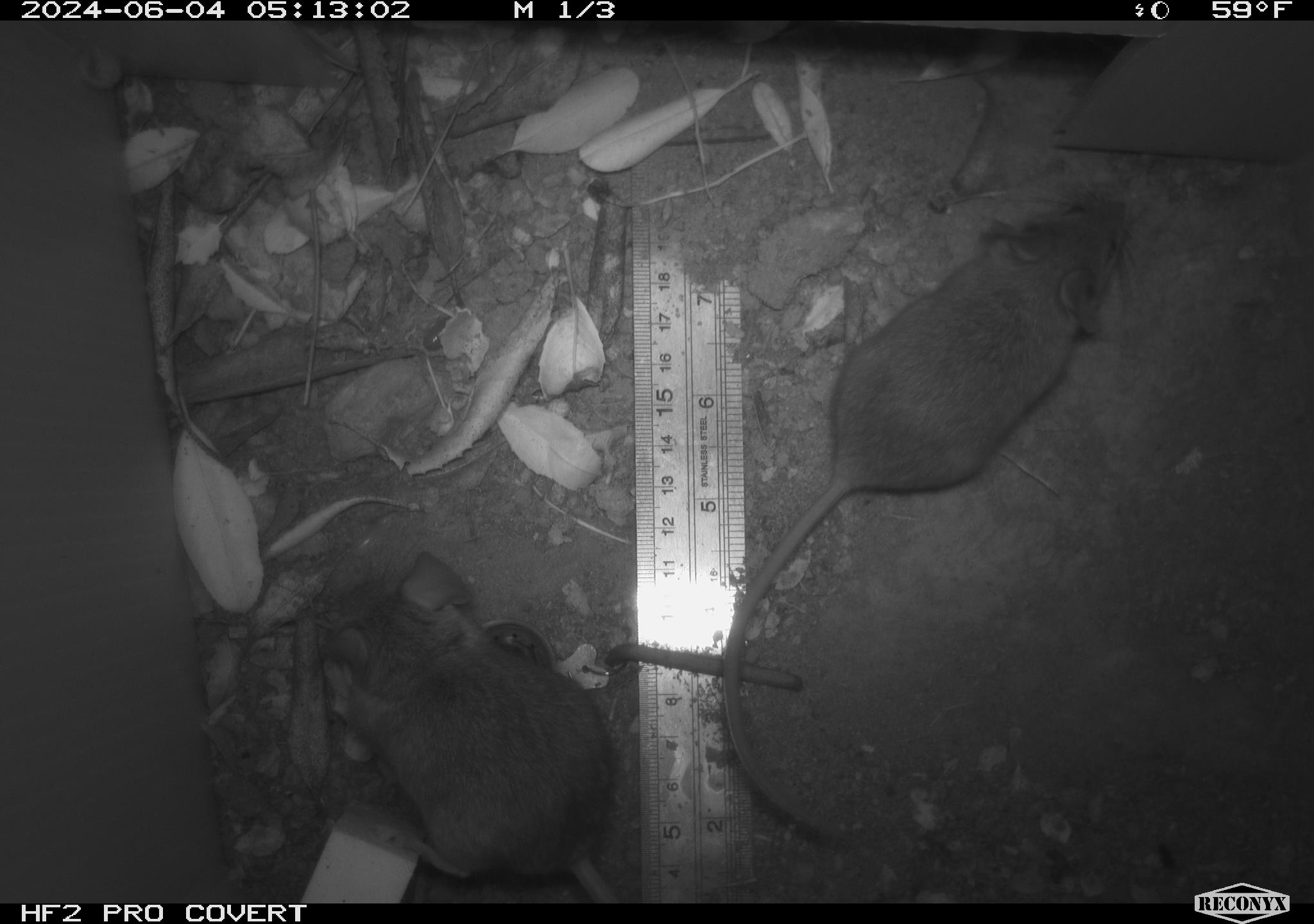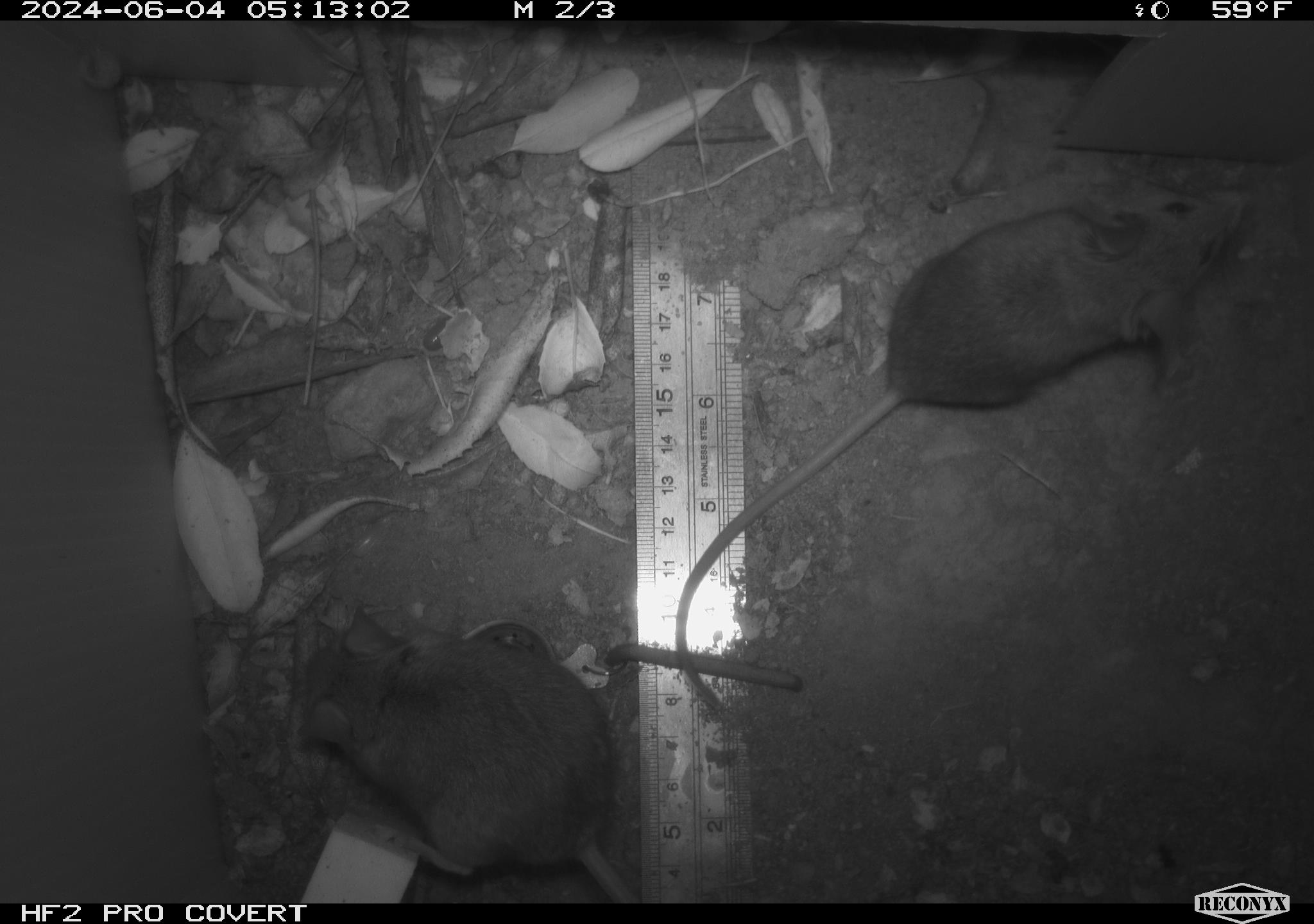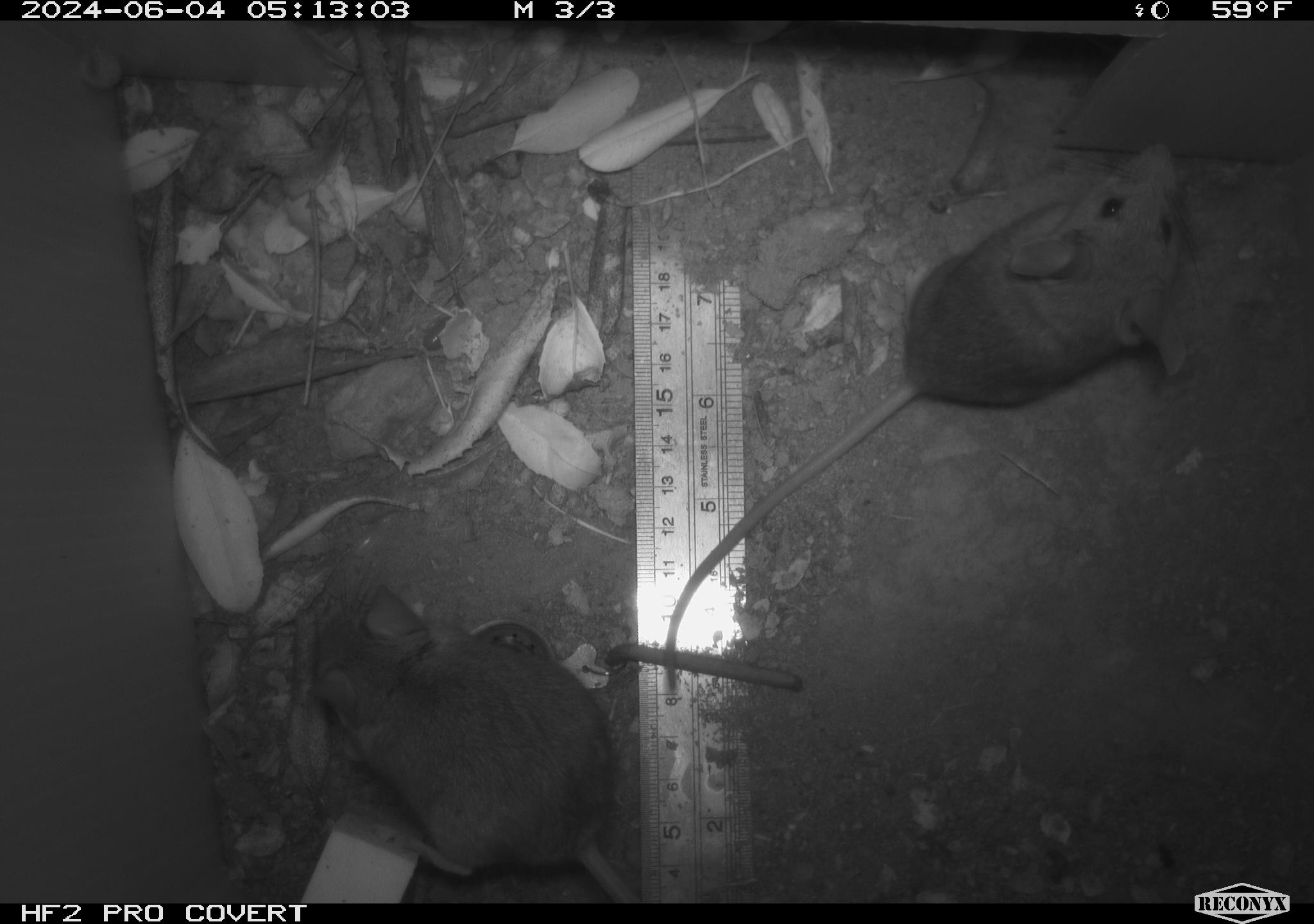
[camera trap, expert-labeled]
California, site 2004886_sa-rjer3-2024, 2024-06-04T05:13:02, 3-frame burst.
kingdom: Animalia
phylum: Chordata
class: Mammalia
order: Rodentia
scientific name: Rodentia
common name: mouse species